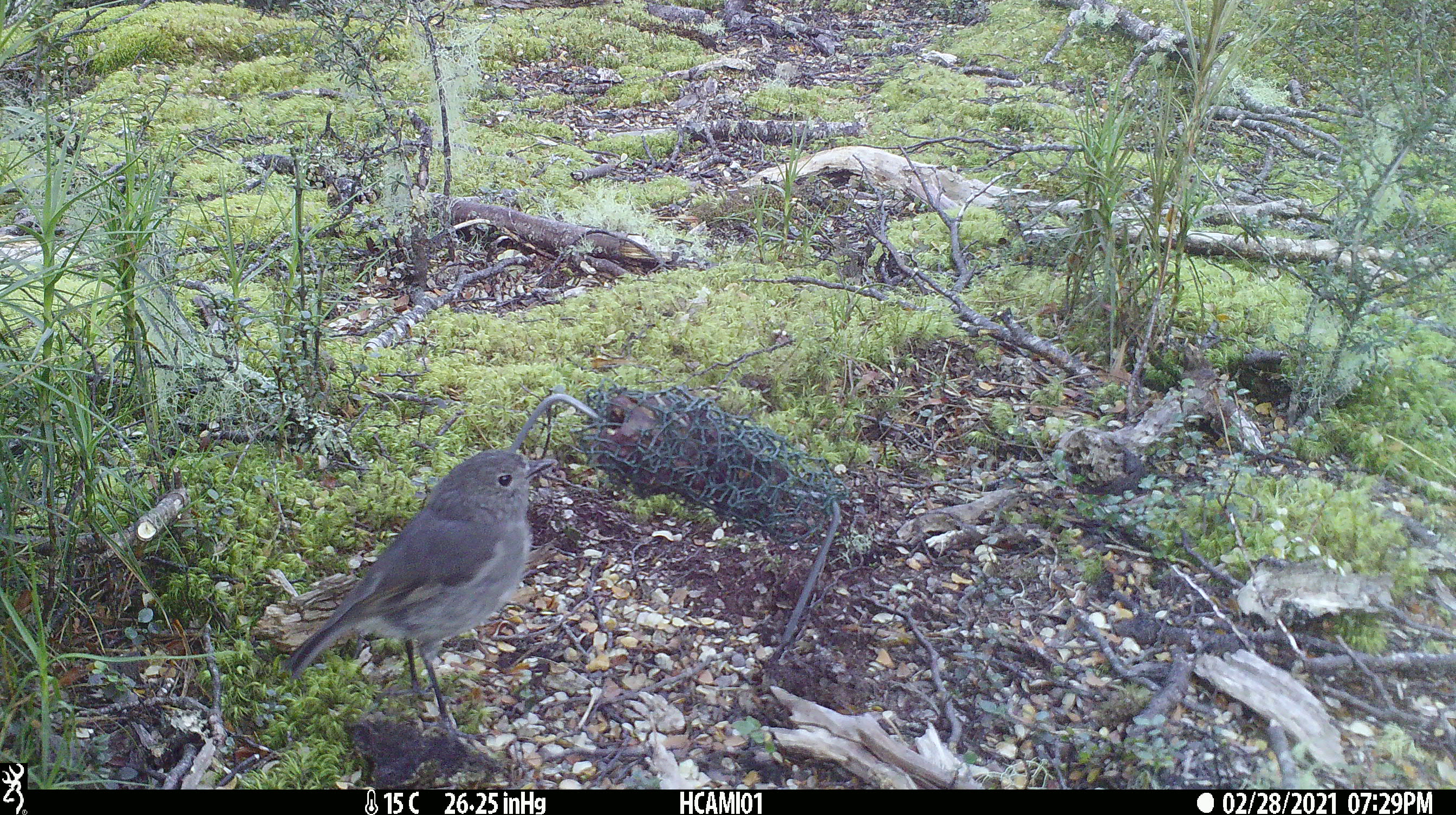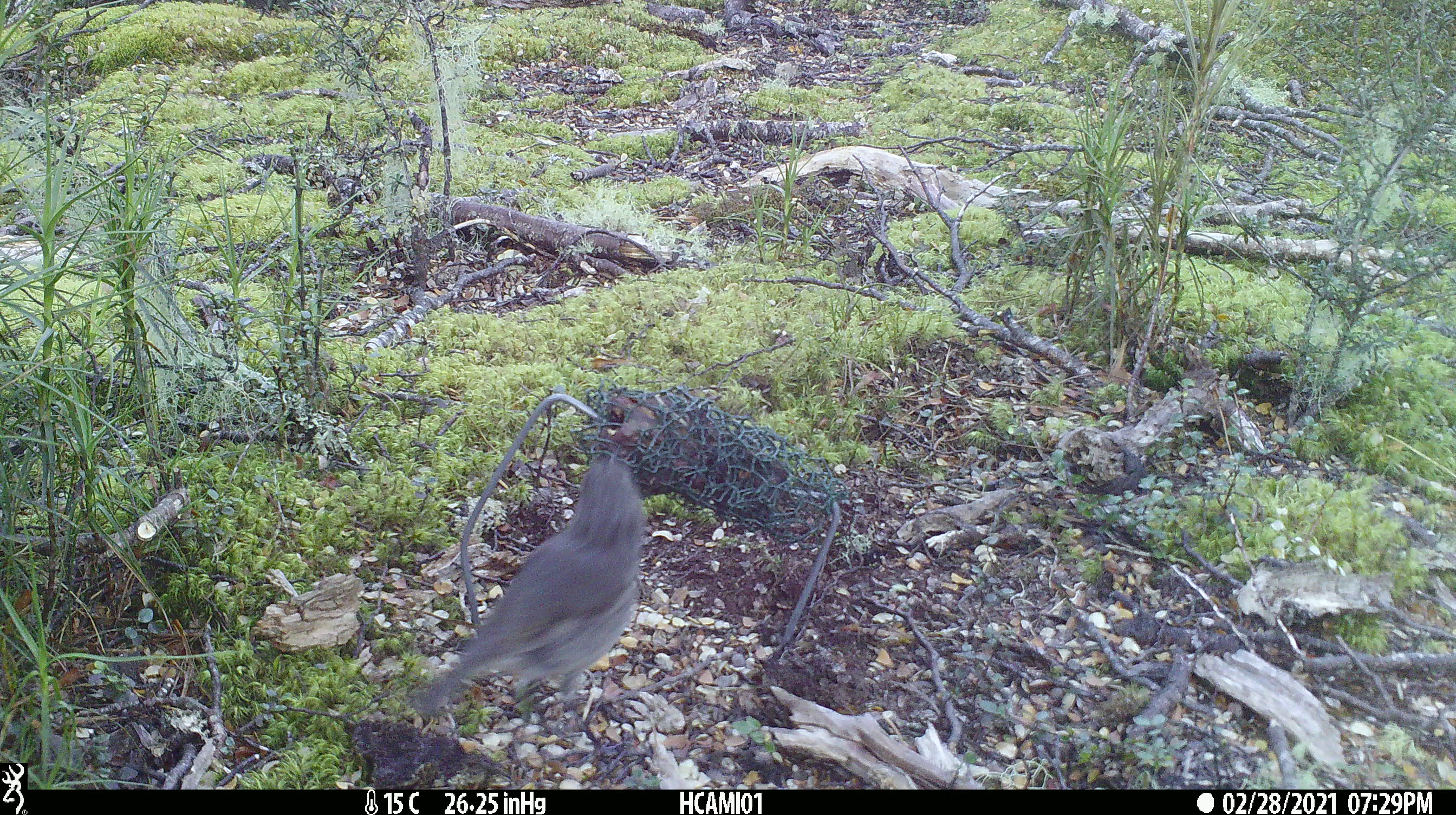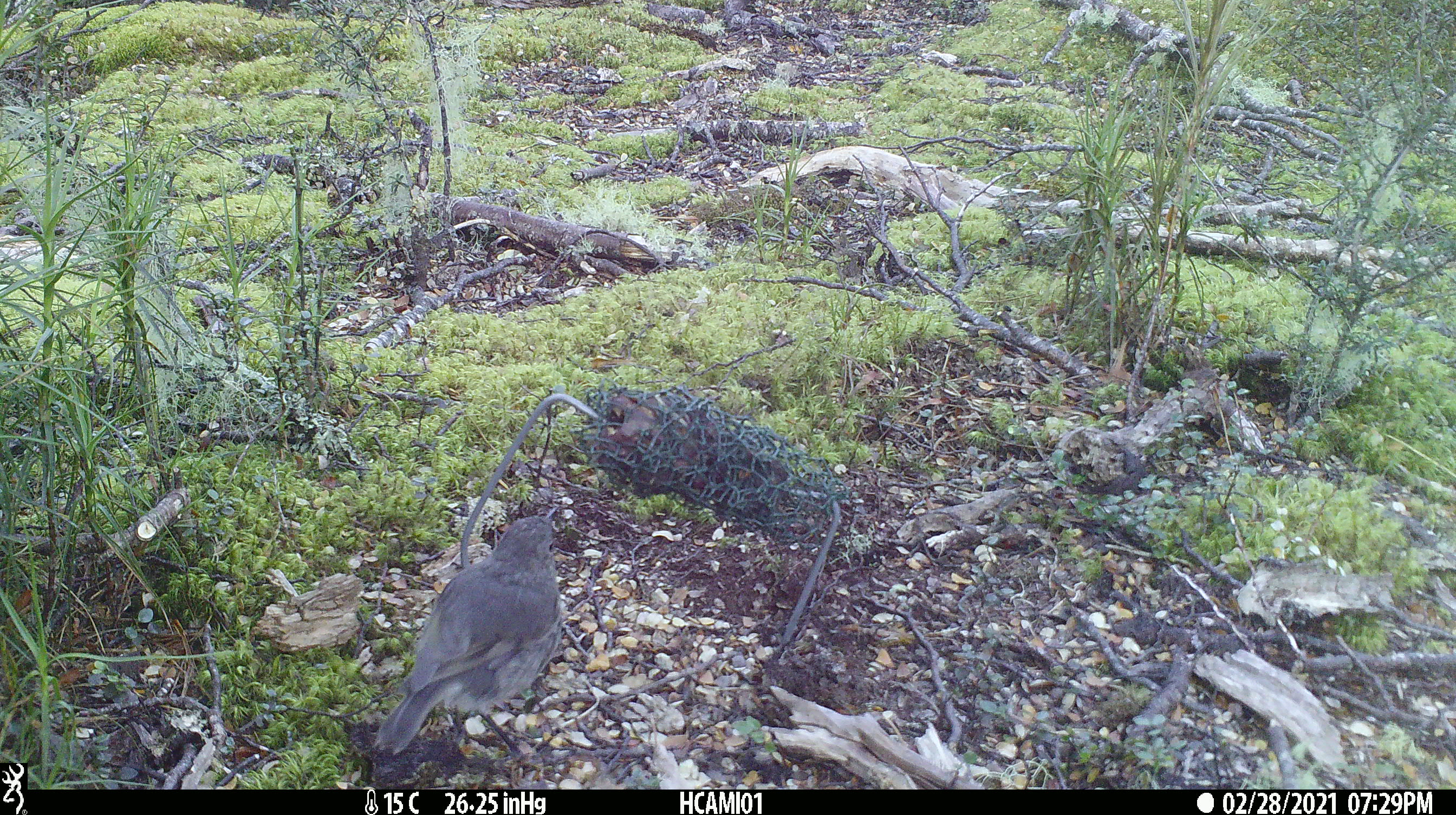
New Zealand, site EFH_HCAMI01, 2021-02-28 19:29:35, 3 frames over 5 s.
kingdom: Animalia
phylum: Chordata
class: Aves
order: Passeriformes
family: Petroicidae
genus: Petroica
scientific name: Petroica australis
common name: new zealand robin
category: robin